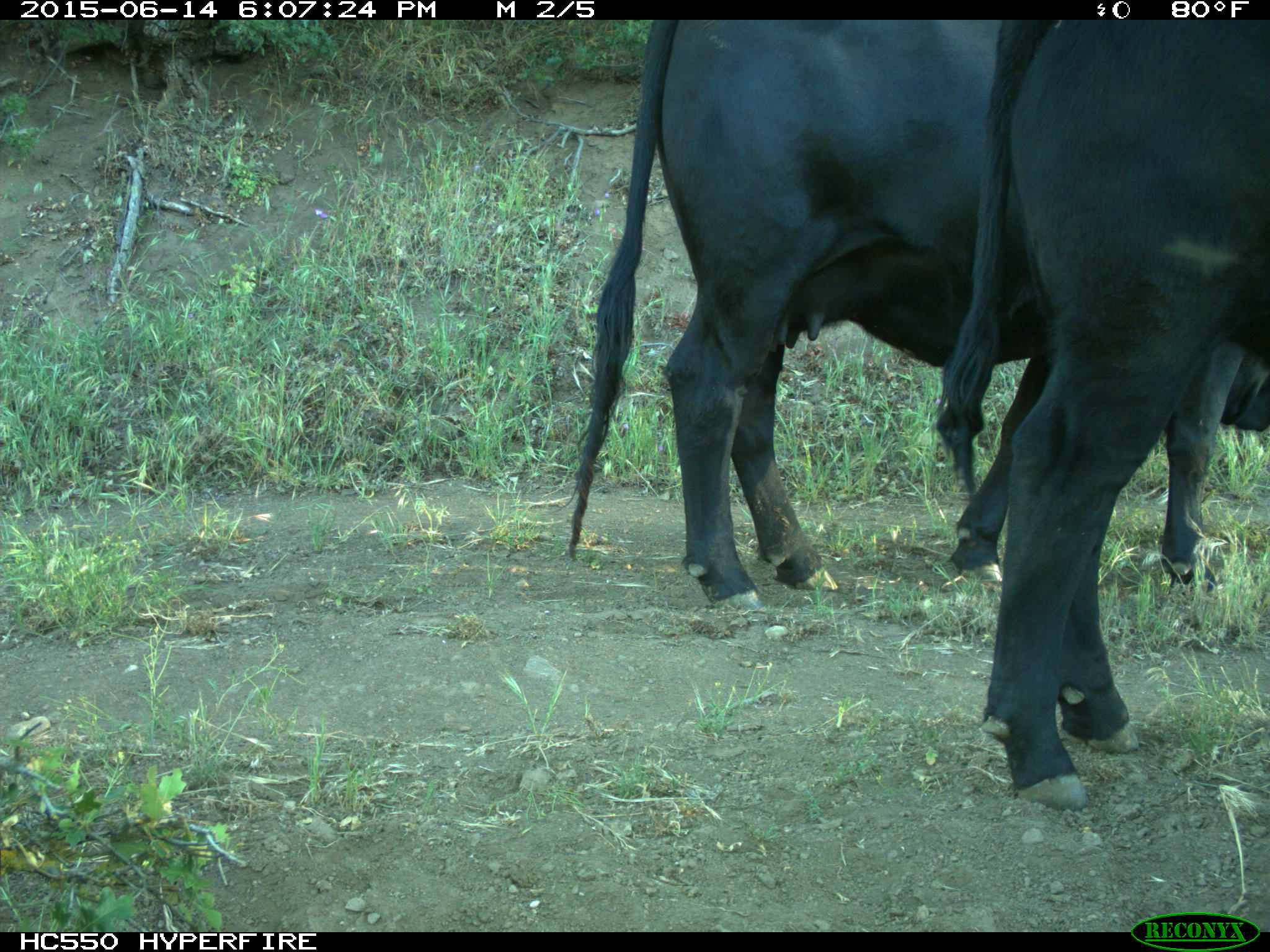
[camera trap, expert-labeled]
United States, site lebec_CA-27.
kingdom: Animalia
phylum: Chordata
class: Mammalia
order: Artiodactyla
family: Bovidae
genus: Bos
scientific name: Bos taurus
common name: domestic cow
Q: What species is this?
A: Bos taurus (domestic cow).